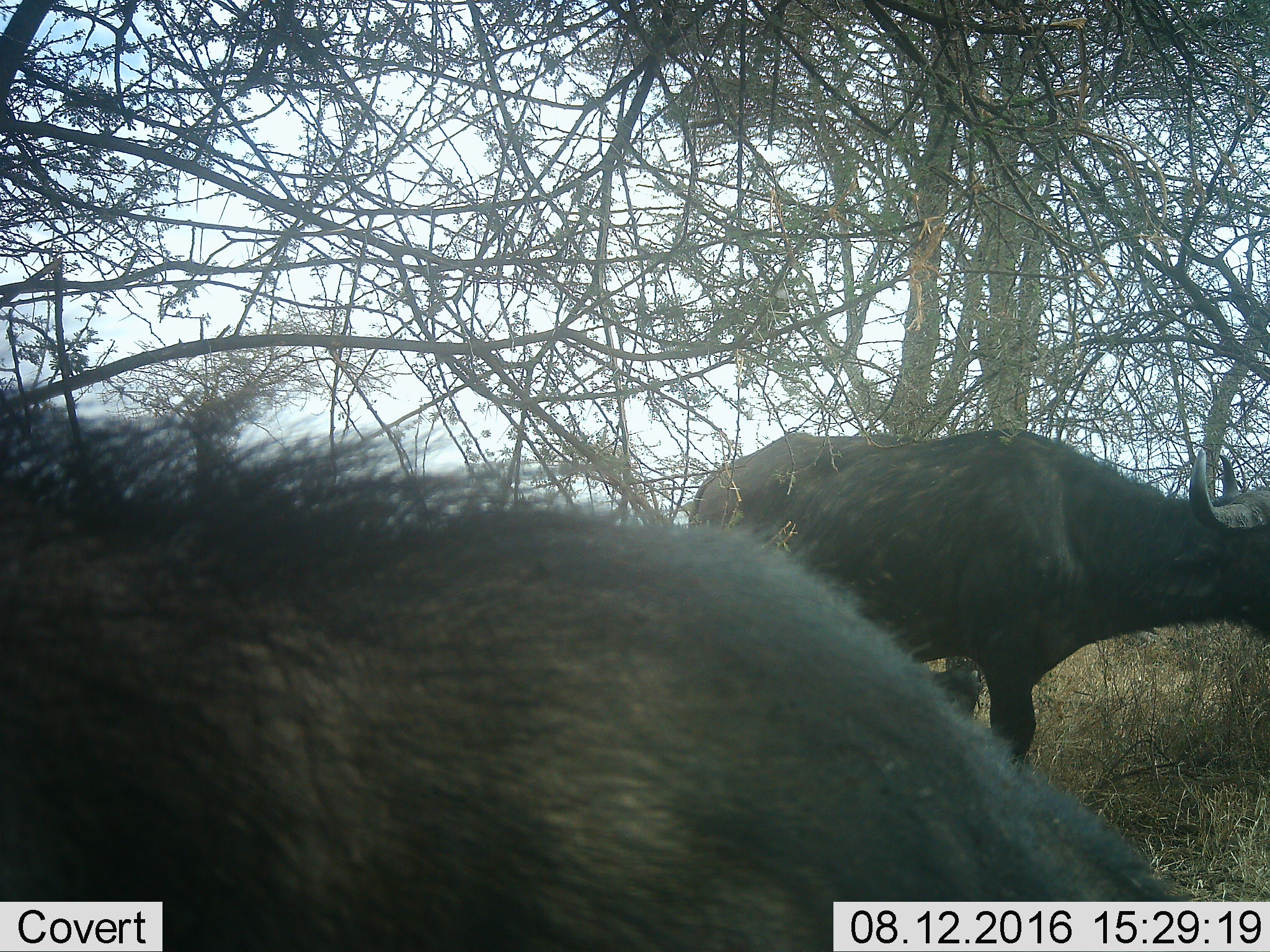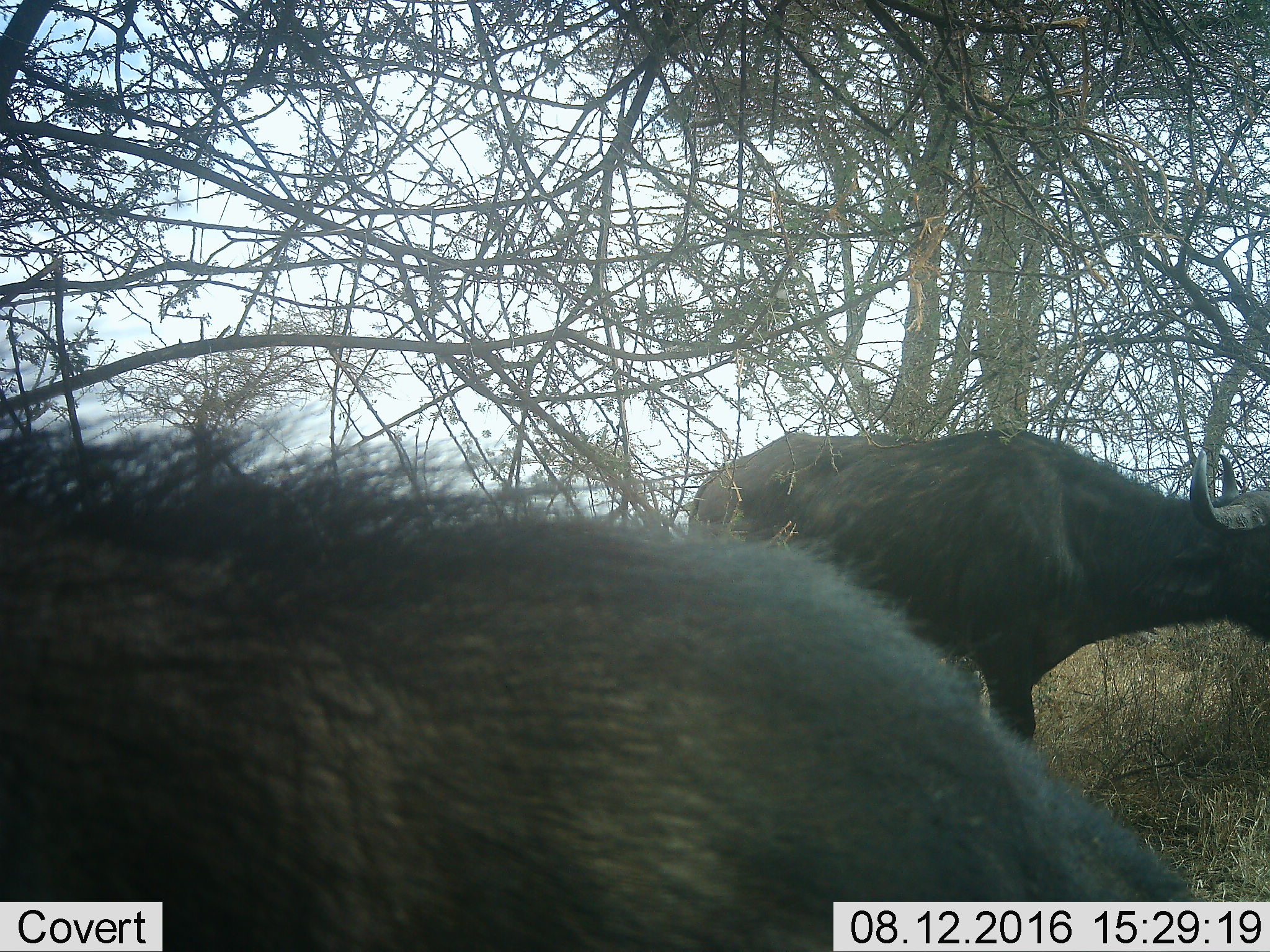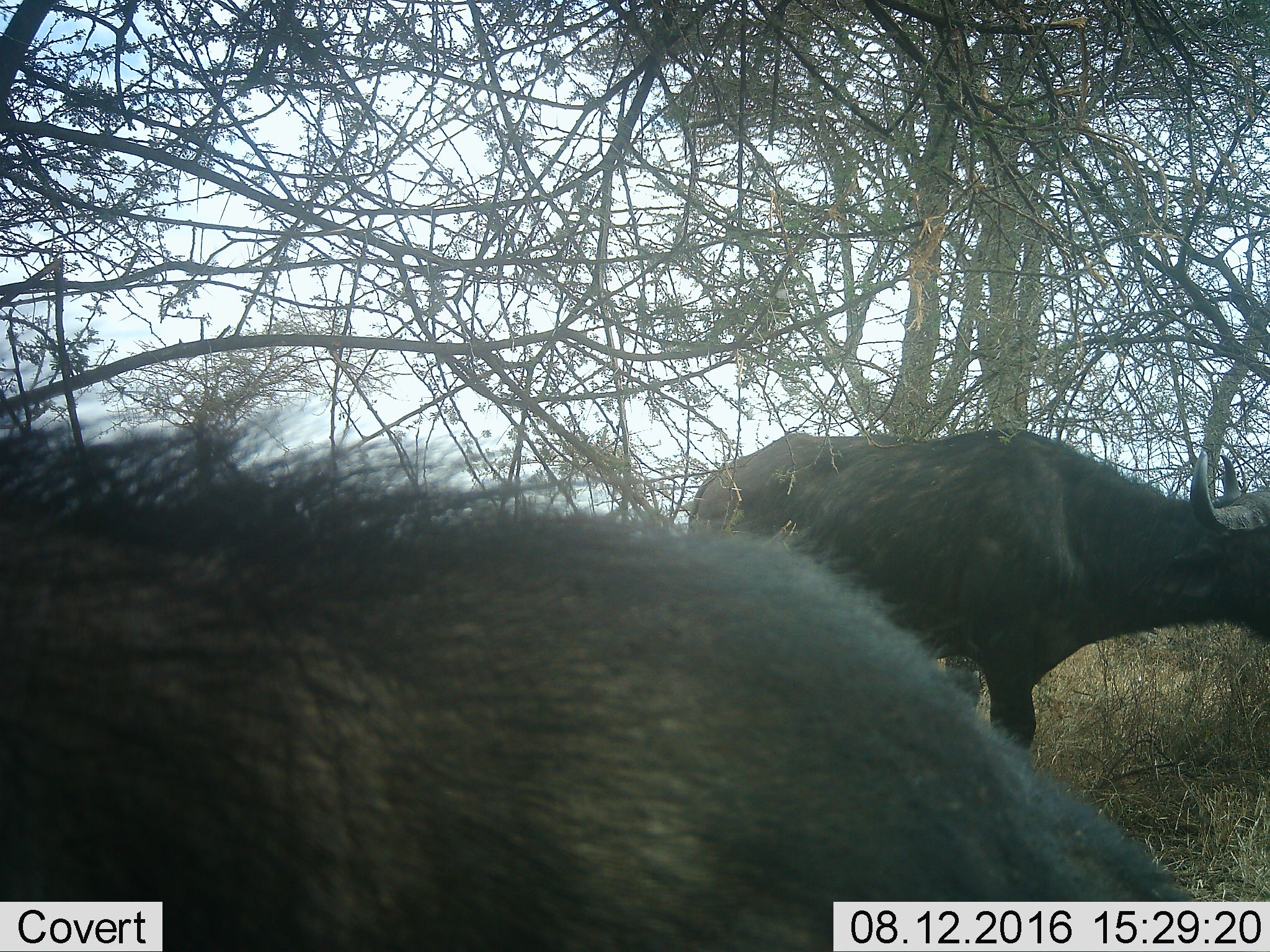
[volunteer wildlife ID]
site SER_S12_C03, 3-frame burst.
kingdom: Animalia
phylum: Chordata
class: Mammalia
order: Artiodactyla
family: Bovidae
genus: Syncerus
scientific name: Syncerus caffer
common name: african buffalo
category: buffalo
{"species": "buffalo (african buffalo) (Syncerus caffer)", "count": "2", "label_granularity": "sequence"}